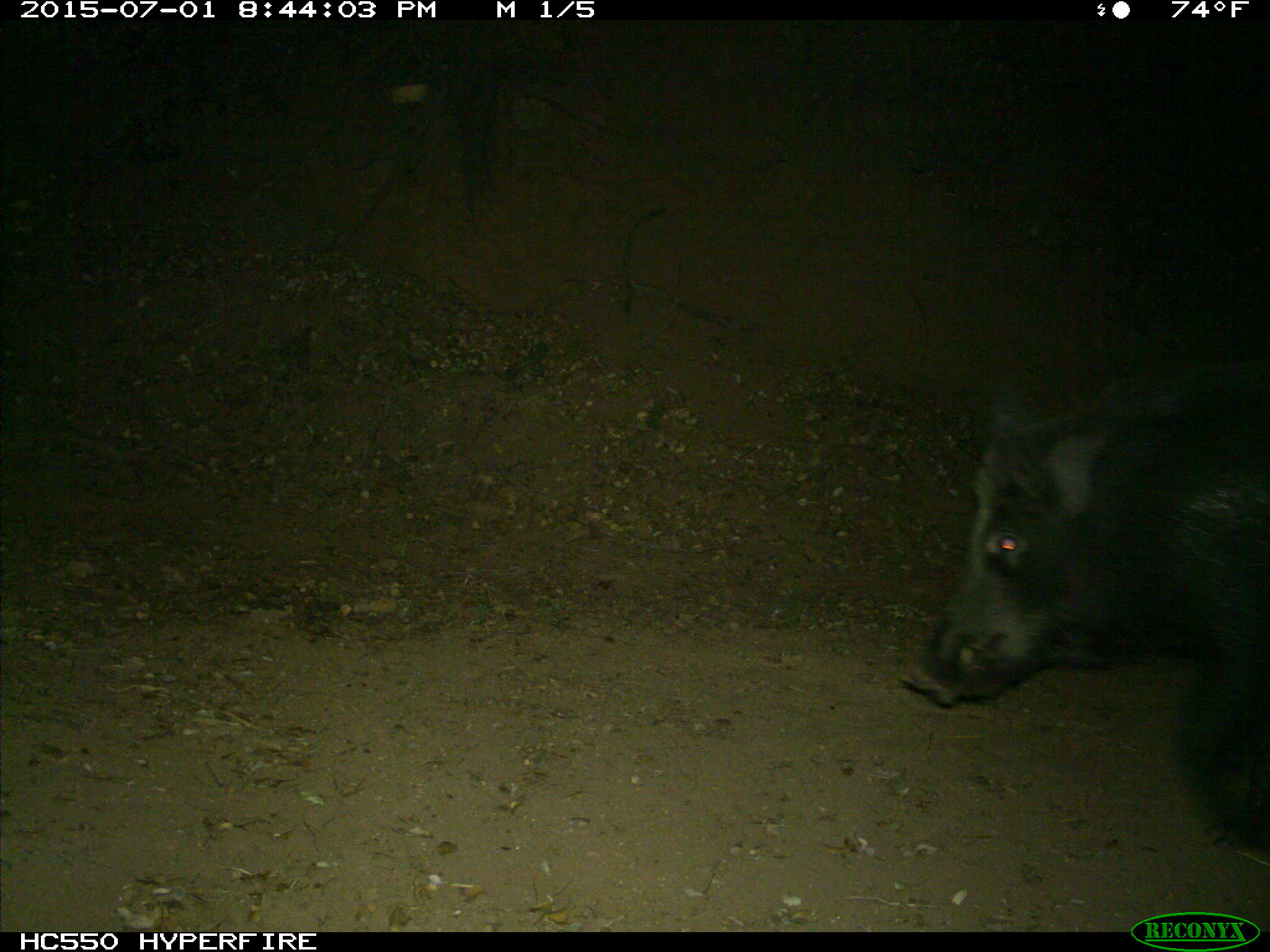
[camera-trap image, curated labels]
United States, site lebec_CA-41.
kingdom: Animalia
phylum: Chordata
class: Mammalia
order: Artiodactyla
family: Suidae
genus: Sus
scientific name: Sus scrofa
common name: wild boar